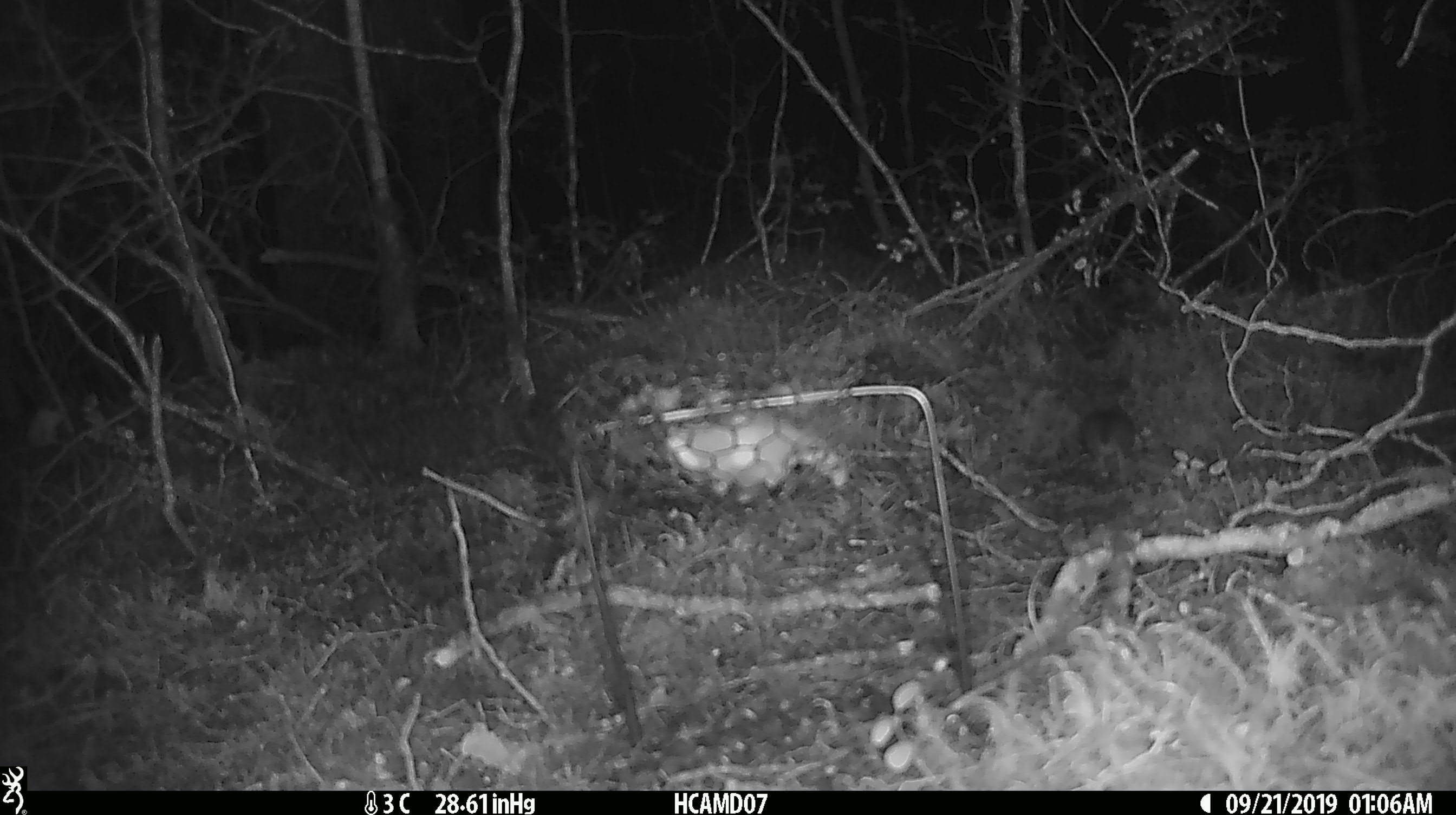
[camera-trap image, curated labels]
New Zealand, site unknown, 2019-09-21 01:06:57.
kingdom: Animalia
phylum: Chordata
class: Mammalia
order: Rodentia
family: Muridae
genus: Mus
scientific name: Mus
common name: mouse